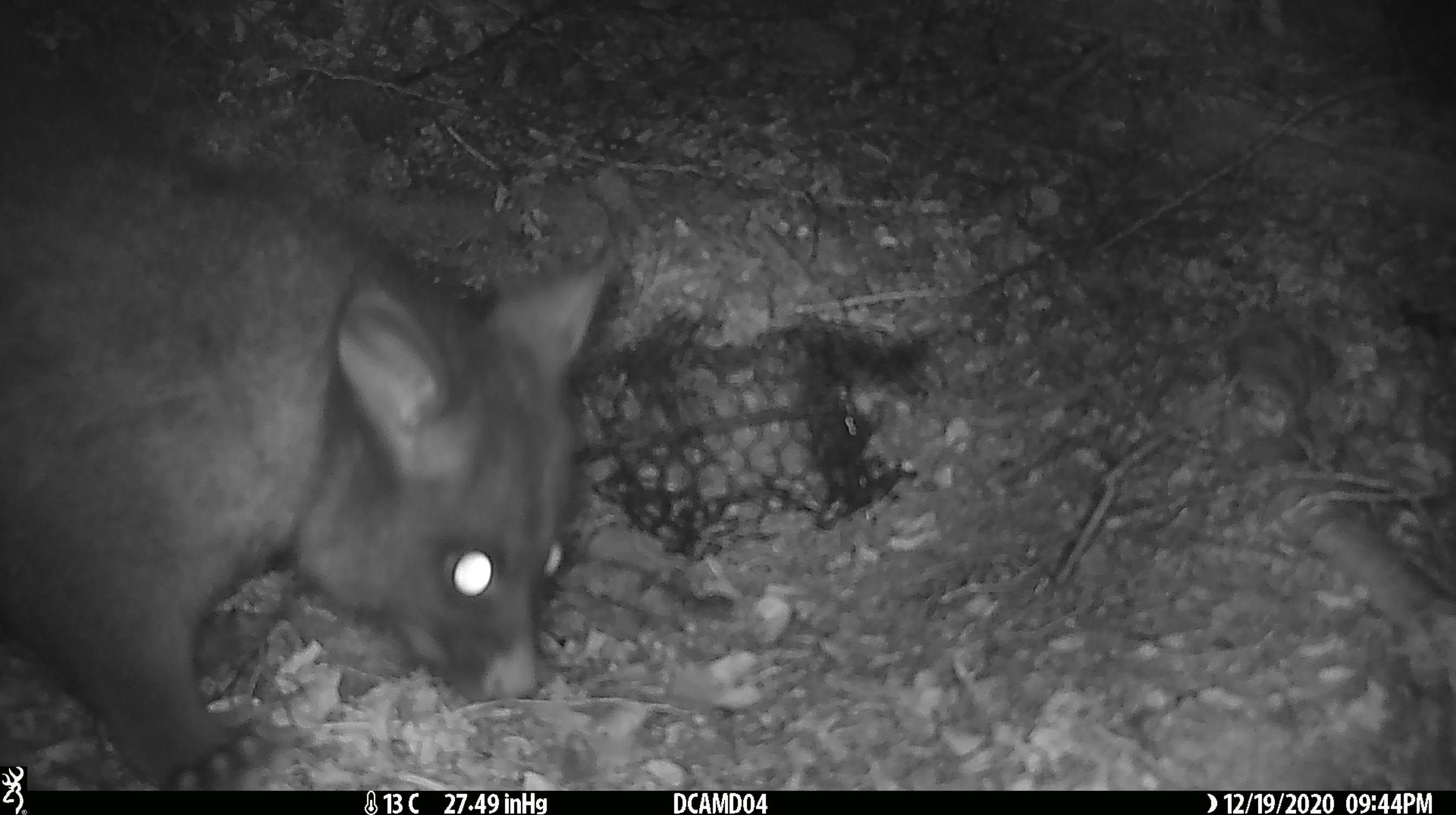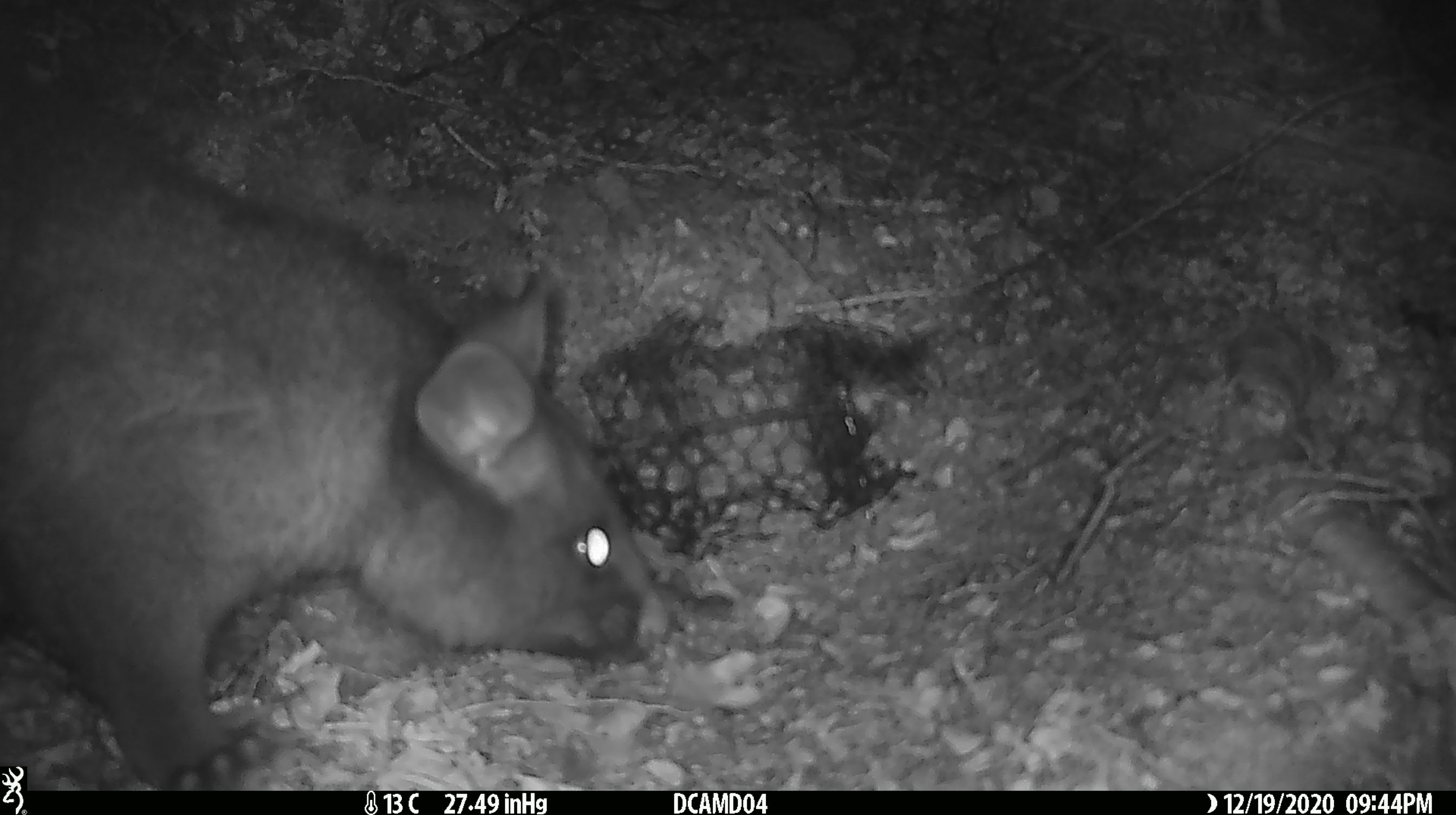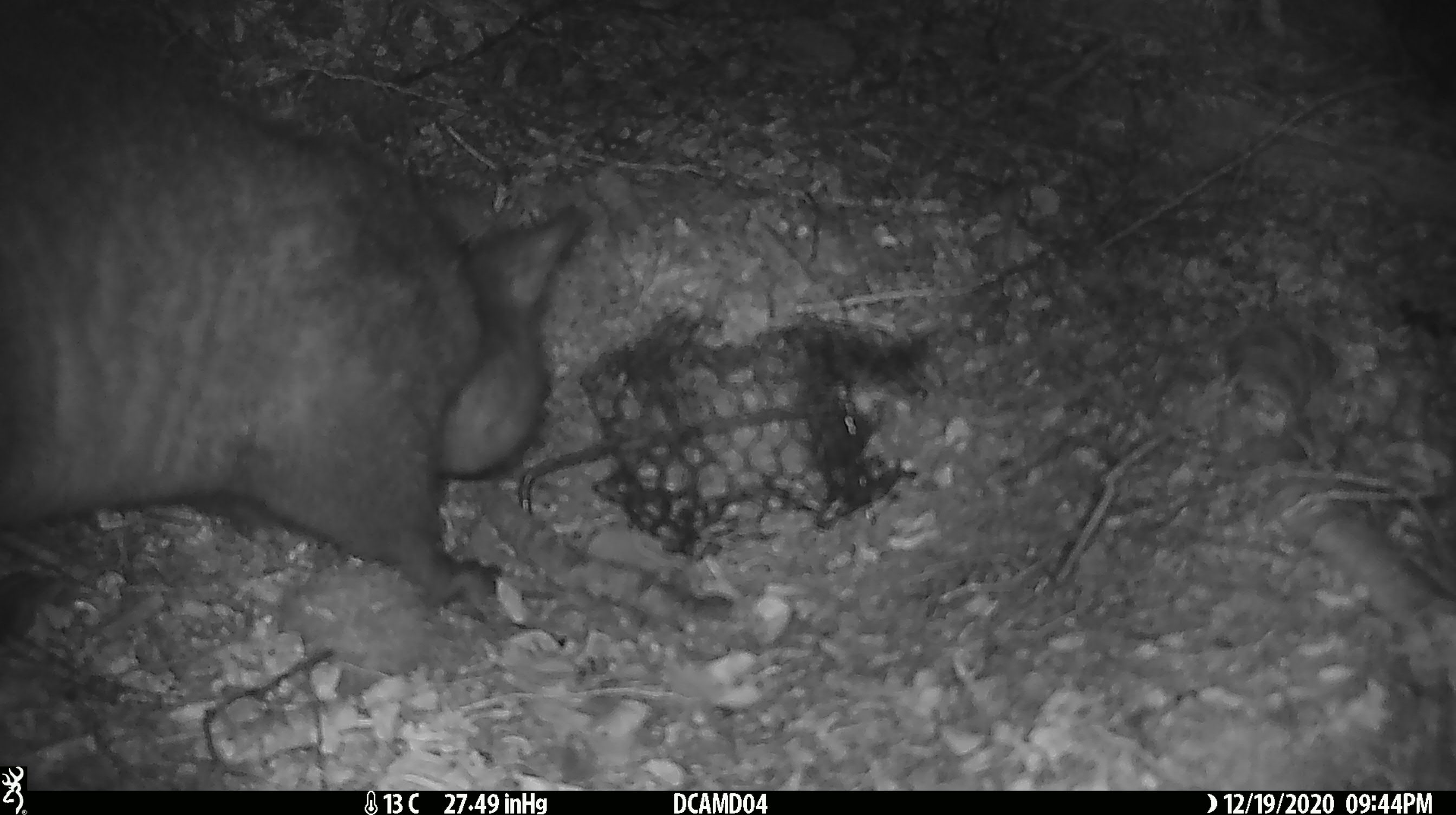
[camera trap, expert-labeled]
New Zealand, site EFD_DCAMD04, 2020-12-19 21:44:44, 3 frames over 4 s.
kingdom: Animalia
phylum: Chordata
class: Mammalia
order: Diprotodontia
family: Phalangeridae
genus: Trichosurus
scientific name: Trichosurus vulpecula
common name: common brushtail possum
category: possum